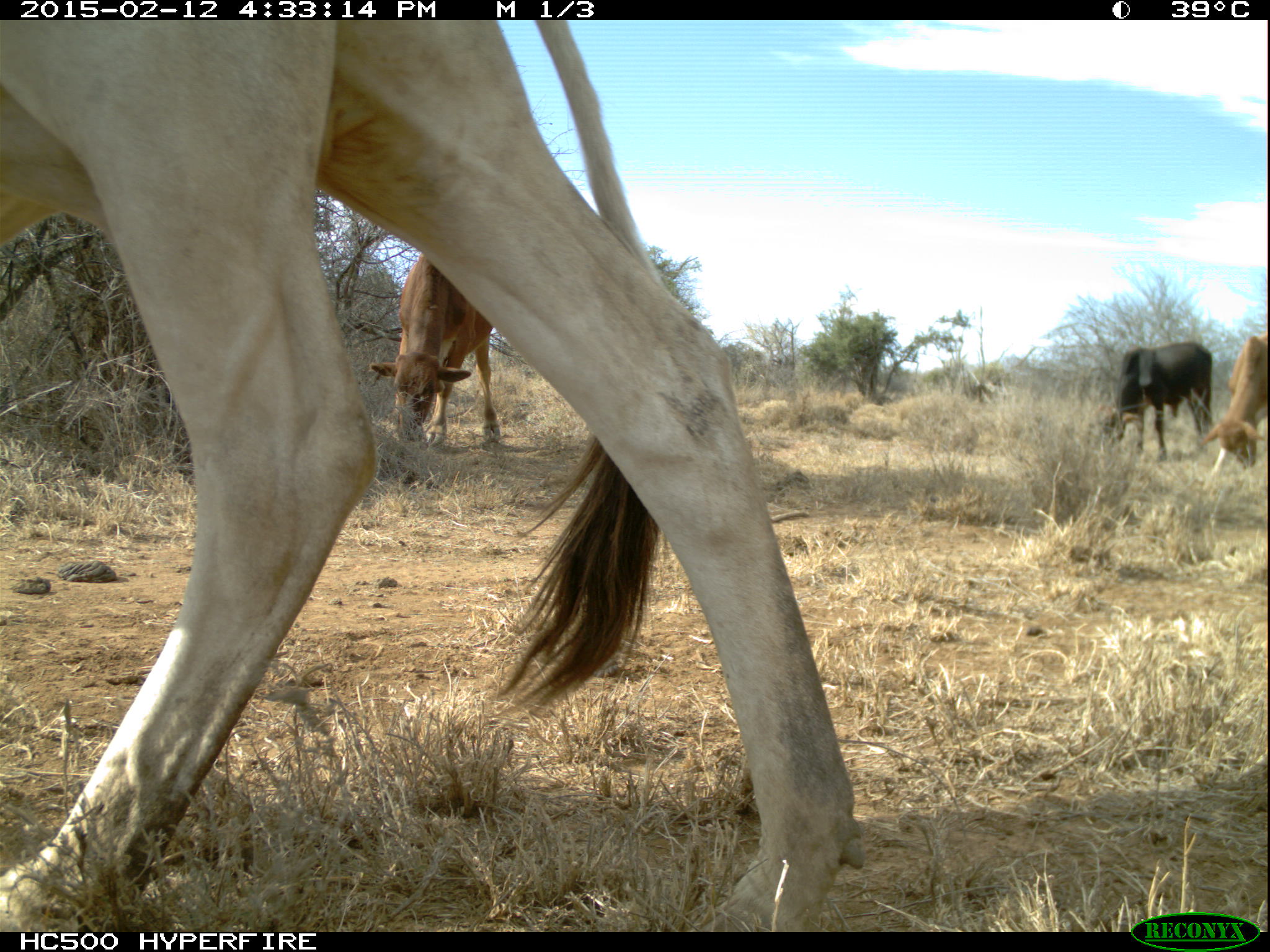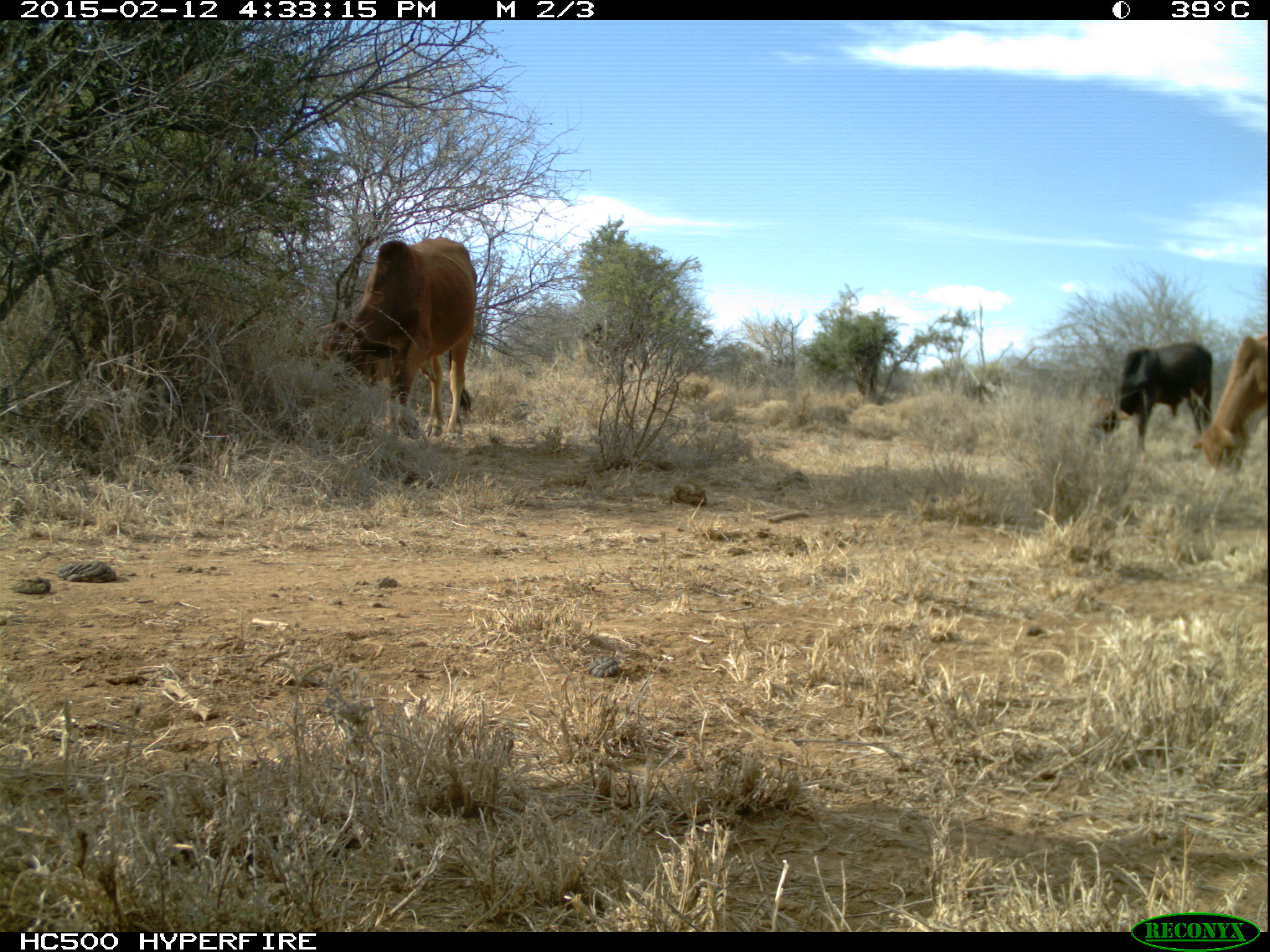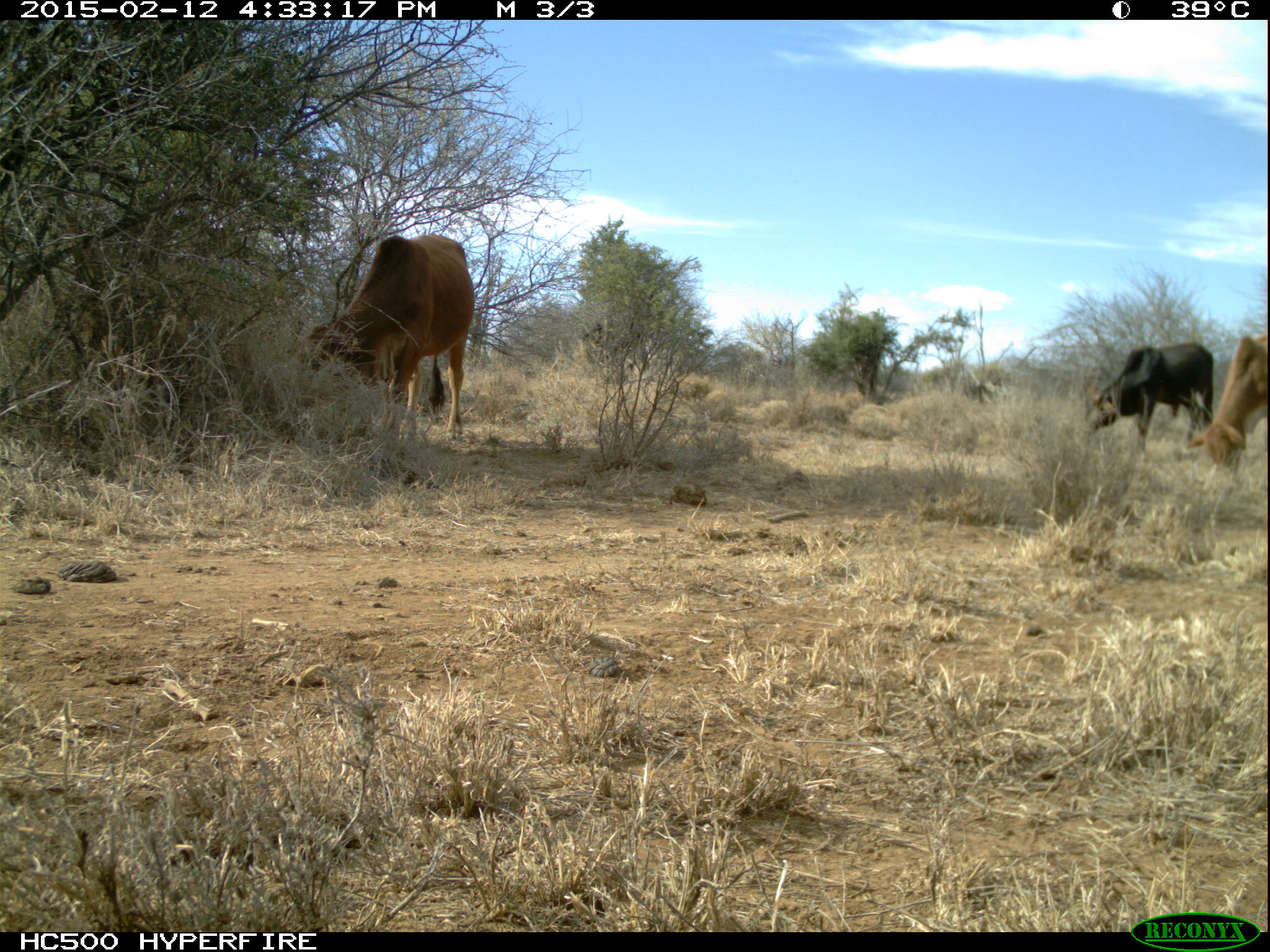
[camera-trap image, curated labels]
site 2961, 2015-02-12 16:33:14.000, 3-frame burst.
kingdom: Animalia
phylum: Chordata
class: Mammalia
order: Artiodactyla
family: Bovidae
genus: Bos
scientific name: Bos taurus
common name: domestic cattle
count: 4